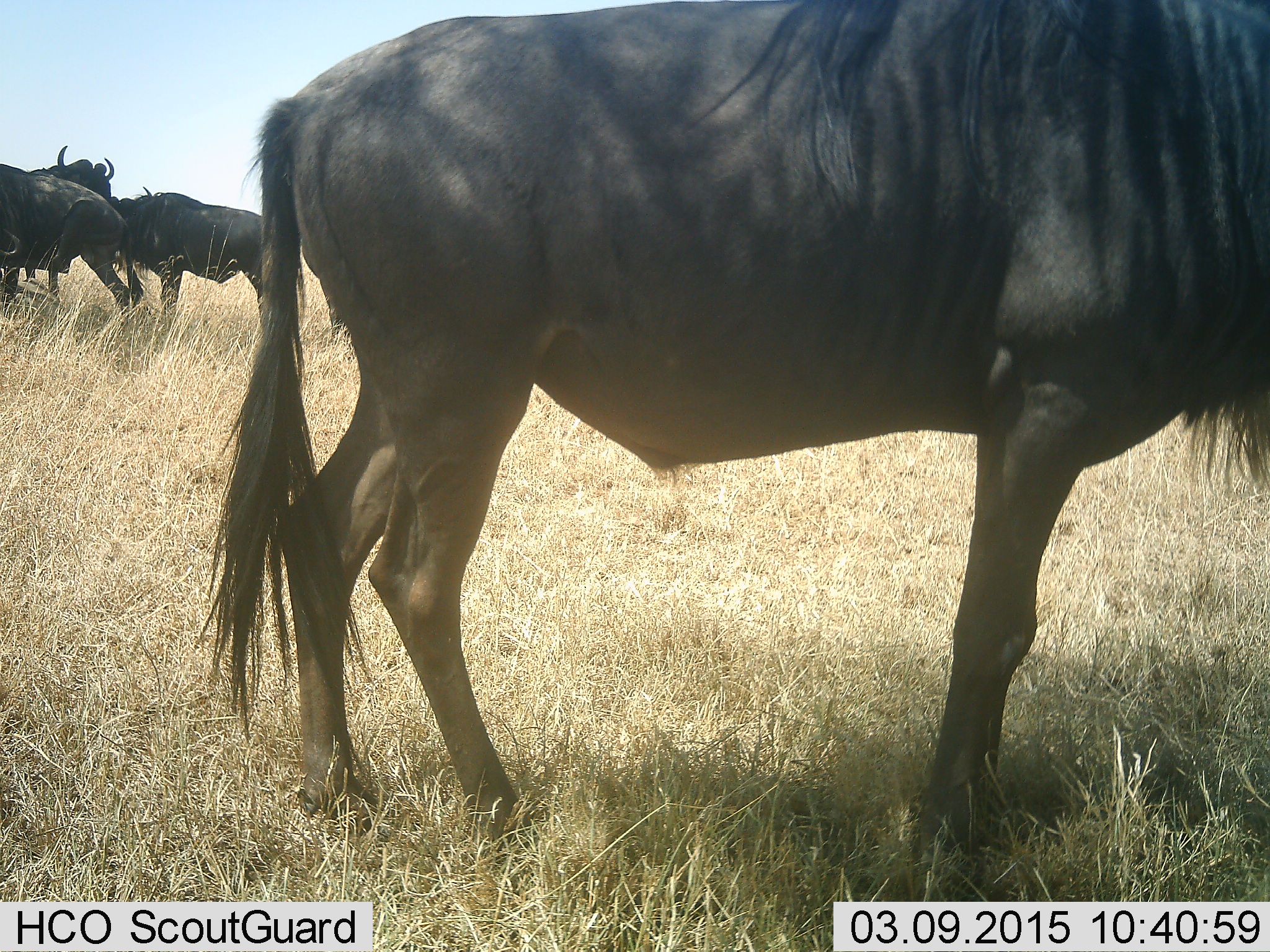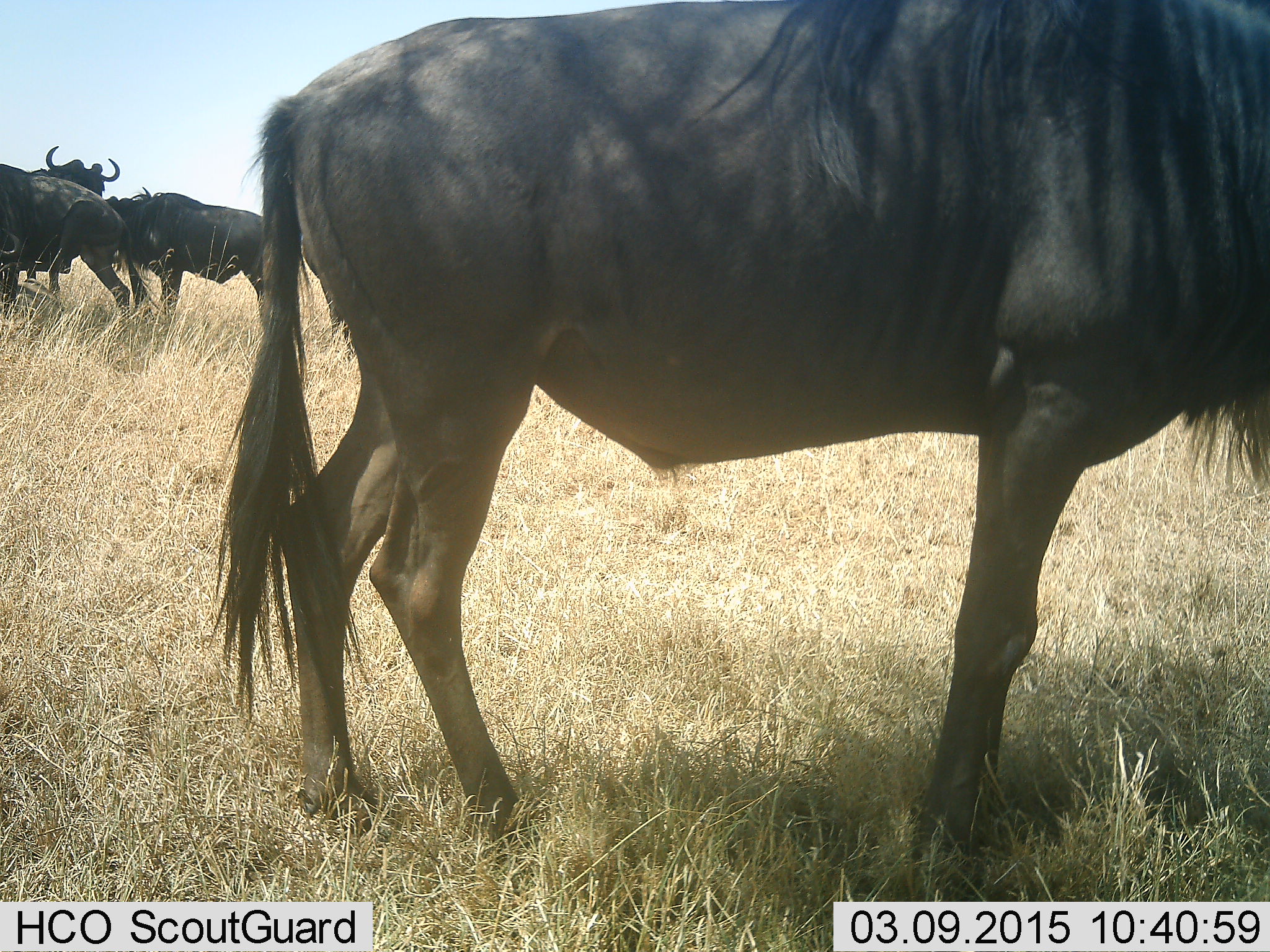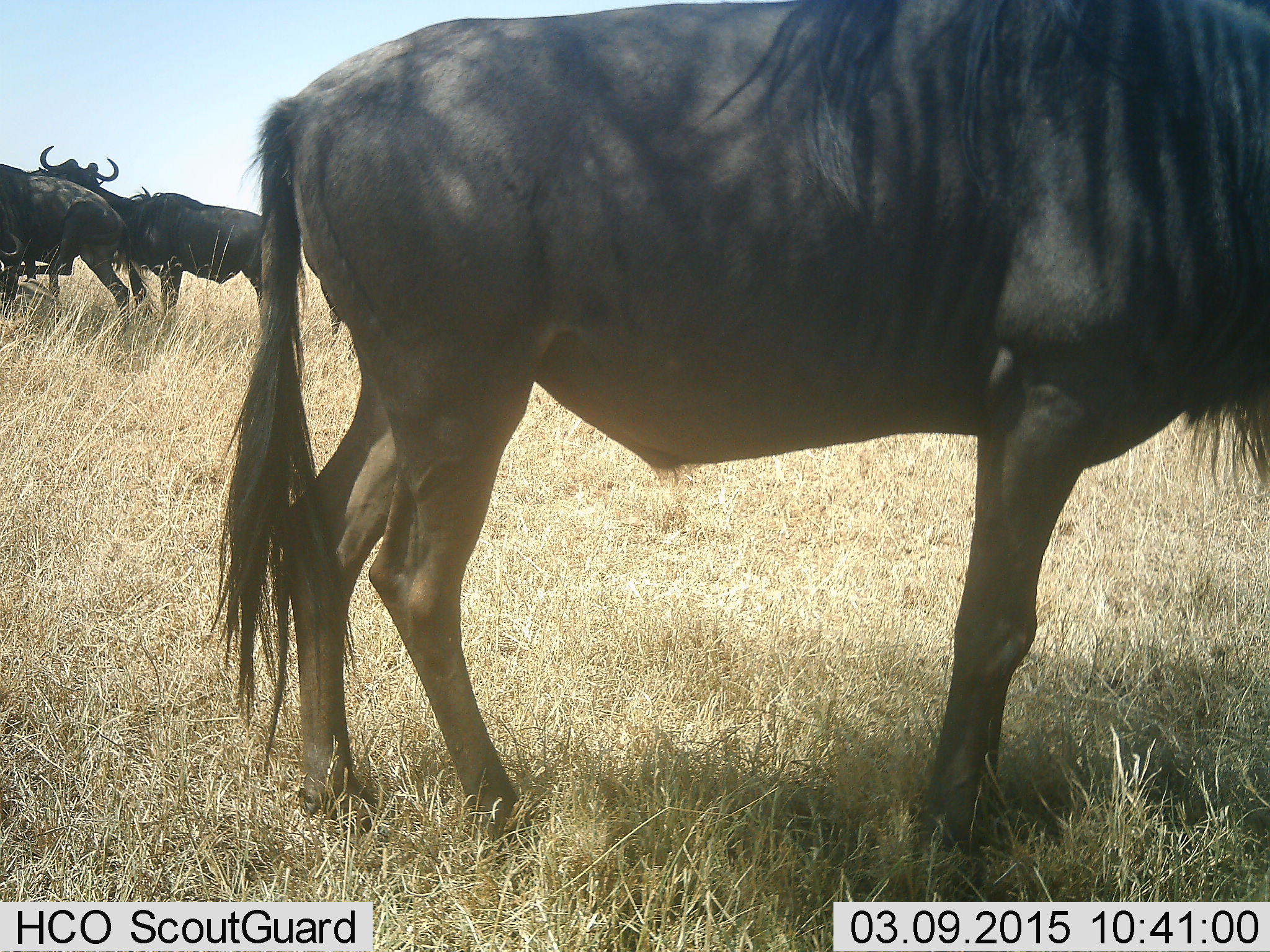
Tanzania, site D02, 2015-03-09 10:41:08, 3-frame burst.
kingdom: Animalia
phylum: Chordata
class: Mammalia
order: Artiodactyla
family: Bovidae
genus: Connochaetes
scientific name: Connochaetes taurinus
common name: blue wildebeest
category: wildebeest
Wildebeest (blue wildebeest) (Connochaetes taurinus), count 4. Behavior (volunteer vote fractions): standing 100%, resting 10%, moving 0%, interacting 10%. Young present (vote fraction): 0%. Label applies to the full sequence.